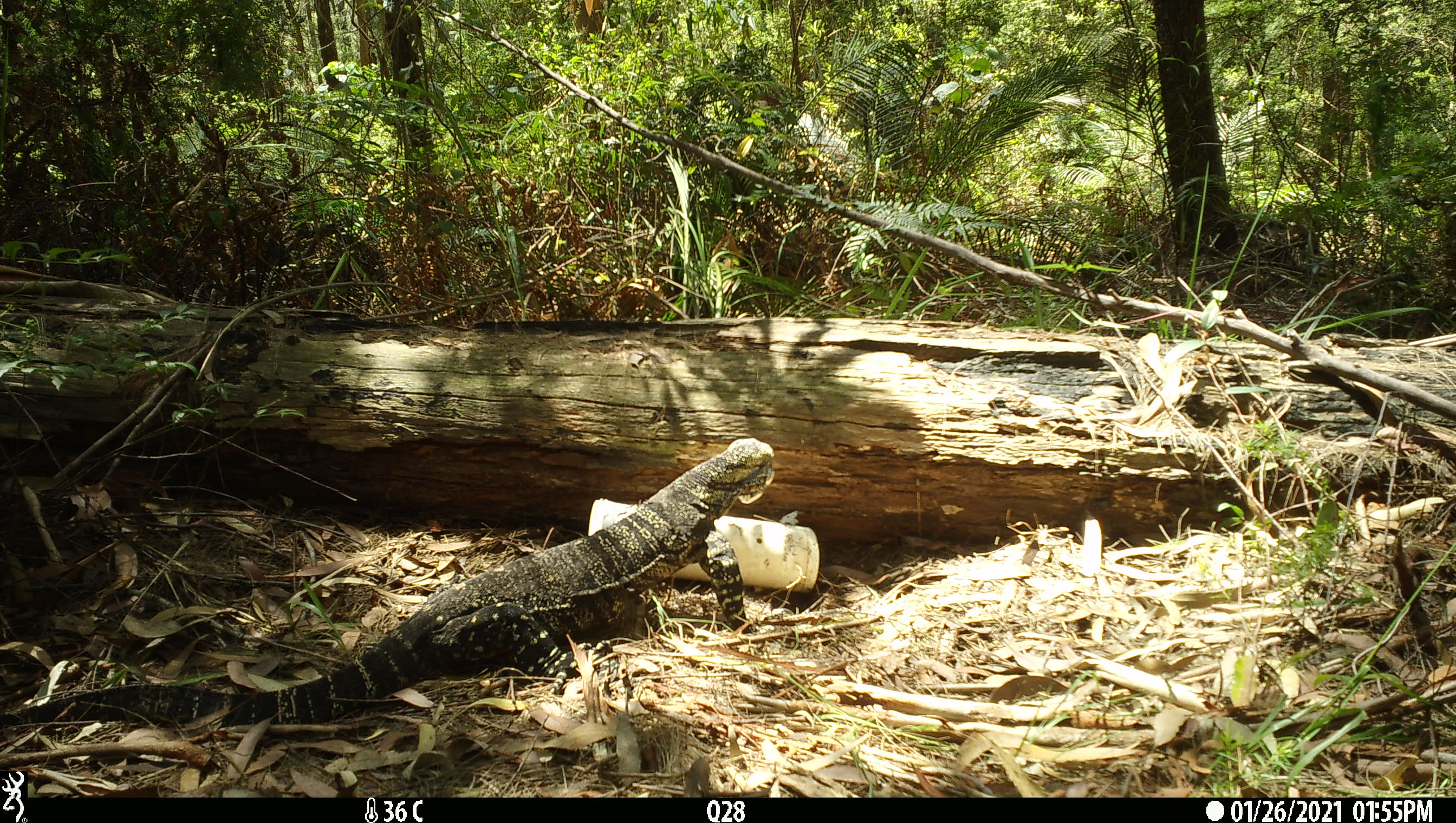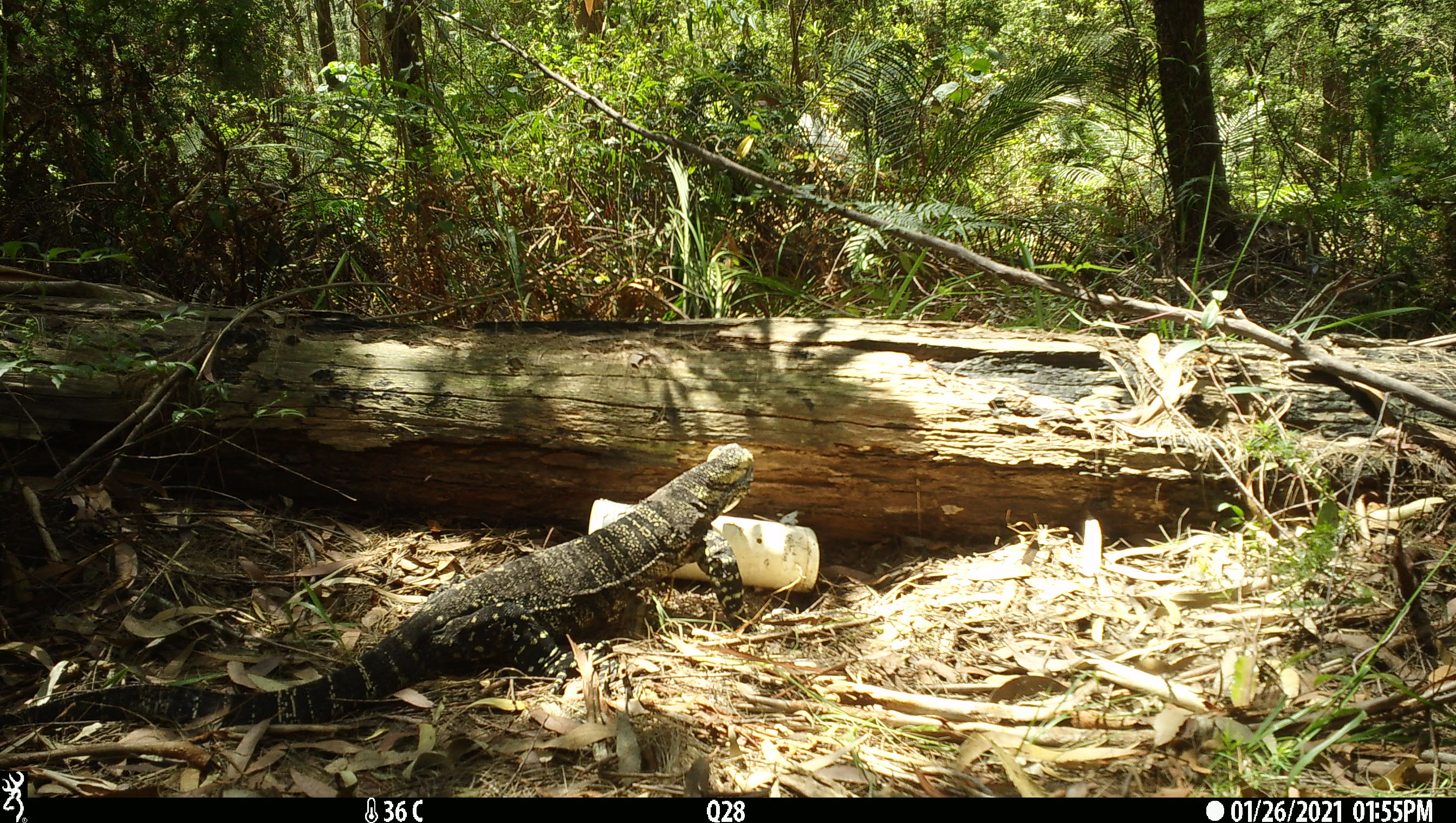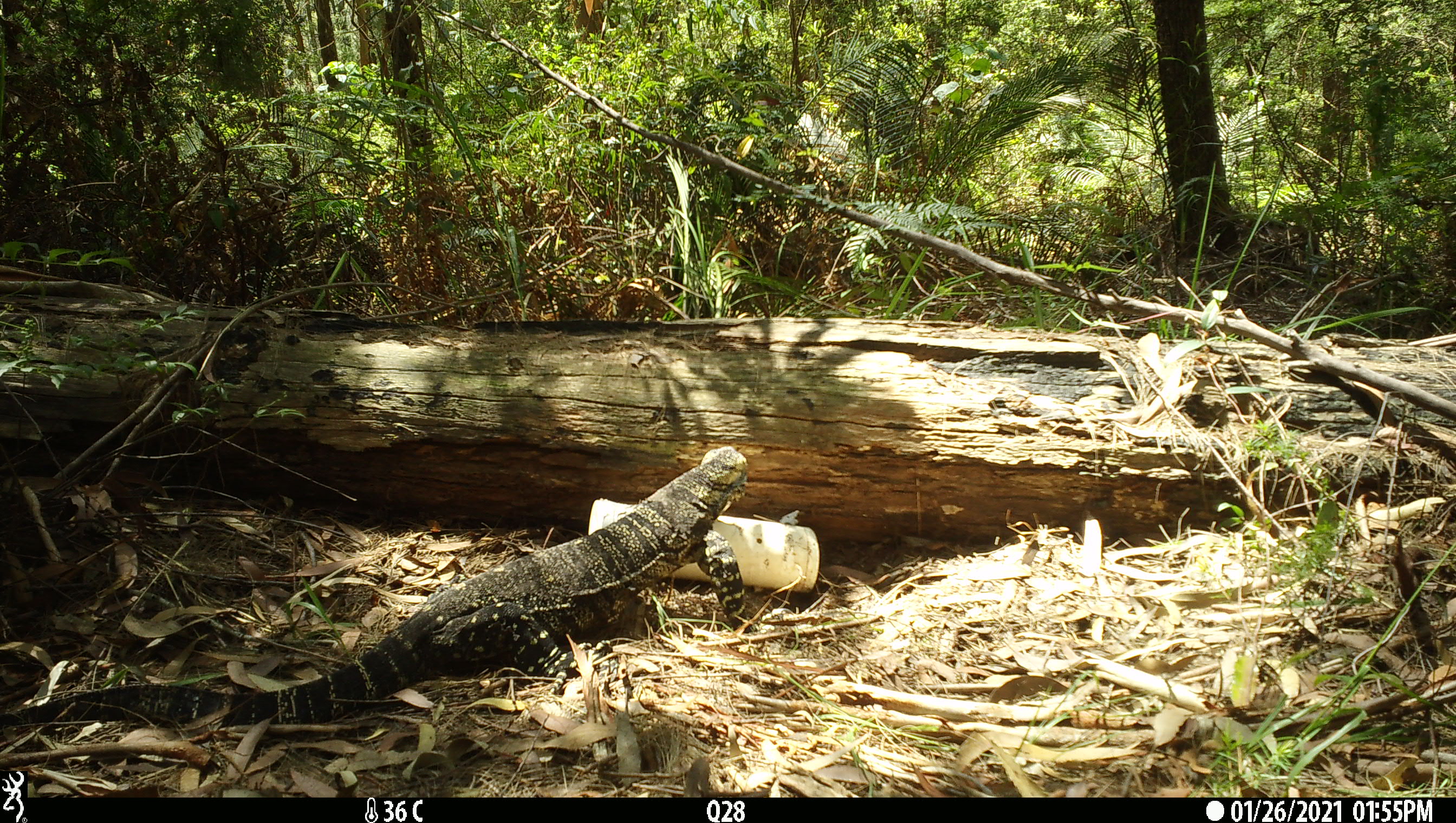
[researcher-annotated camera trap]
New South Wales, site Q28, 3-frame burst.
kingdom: Animalia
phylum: Chordata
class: Reptilia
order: Squamata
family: Varanidae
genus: Varanus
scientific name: Varanus varius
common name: lace monitor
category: goanna